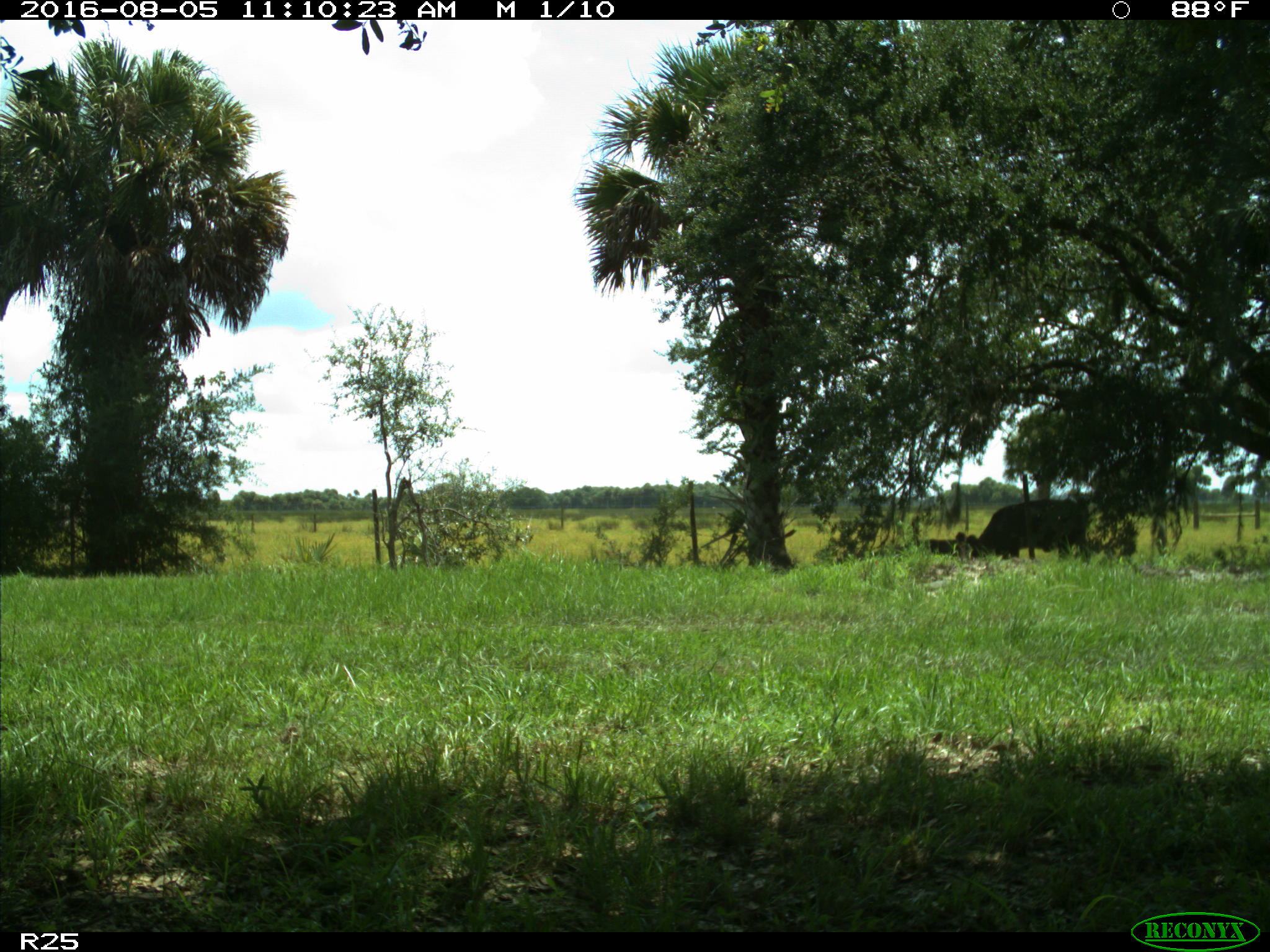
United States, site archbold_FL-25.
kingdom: Animalia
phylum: Chordata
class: Mammalia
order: Artiodactyla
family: Bovidae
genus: Bos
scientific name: Bos taurus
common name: domestic cow